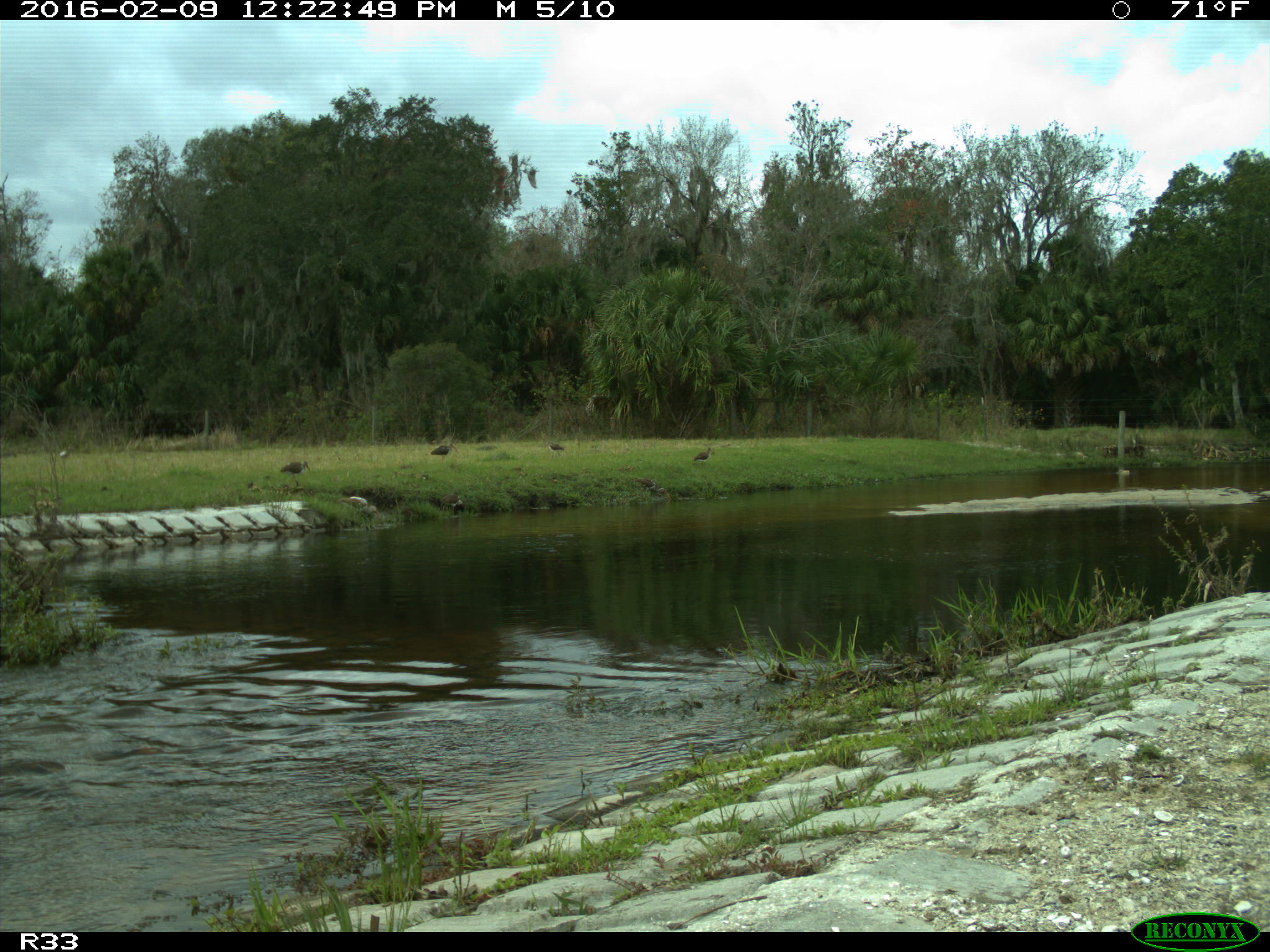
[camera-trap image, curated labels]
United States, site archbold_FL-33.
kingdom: Animalia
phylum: Chordata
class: Aves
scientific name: Aves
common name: birds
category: unidentified bird